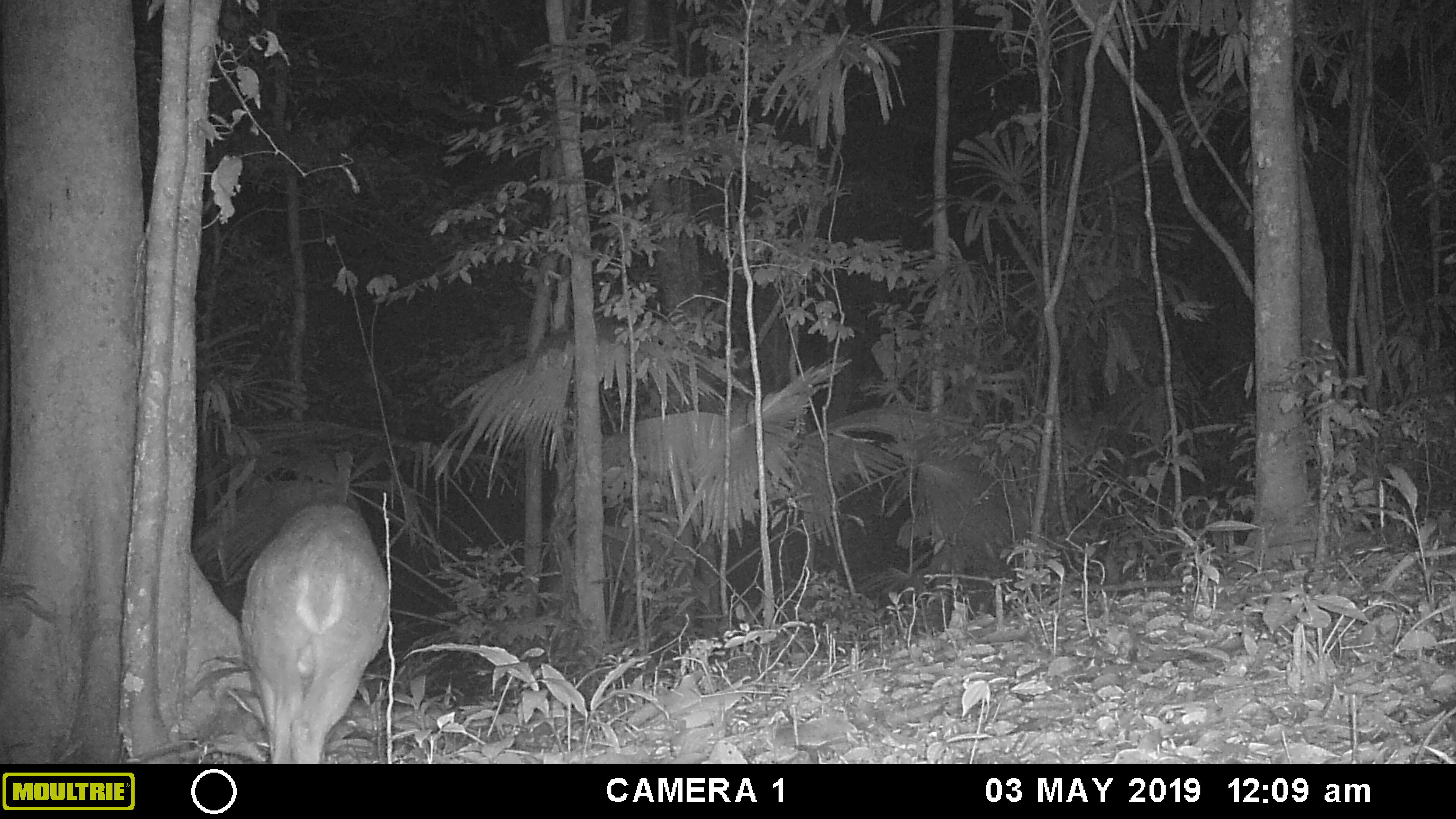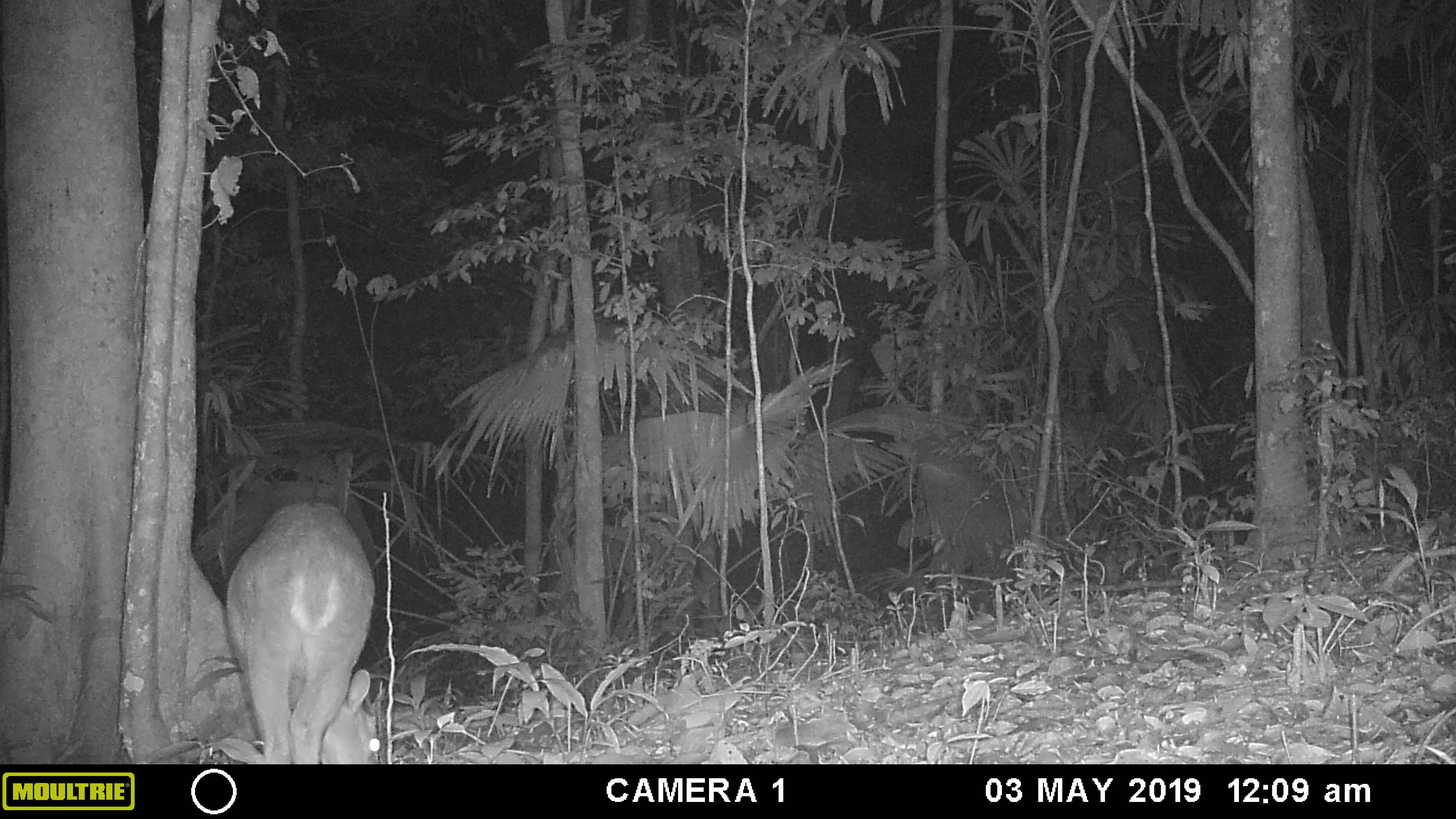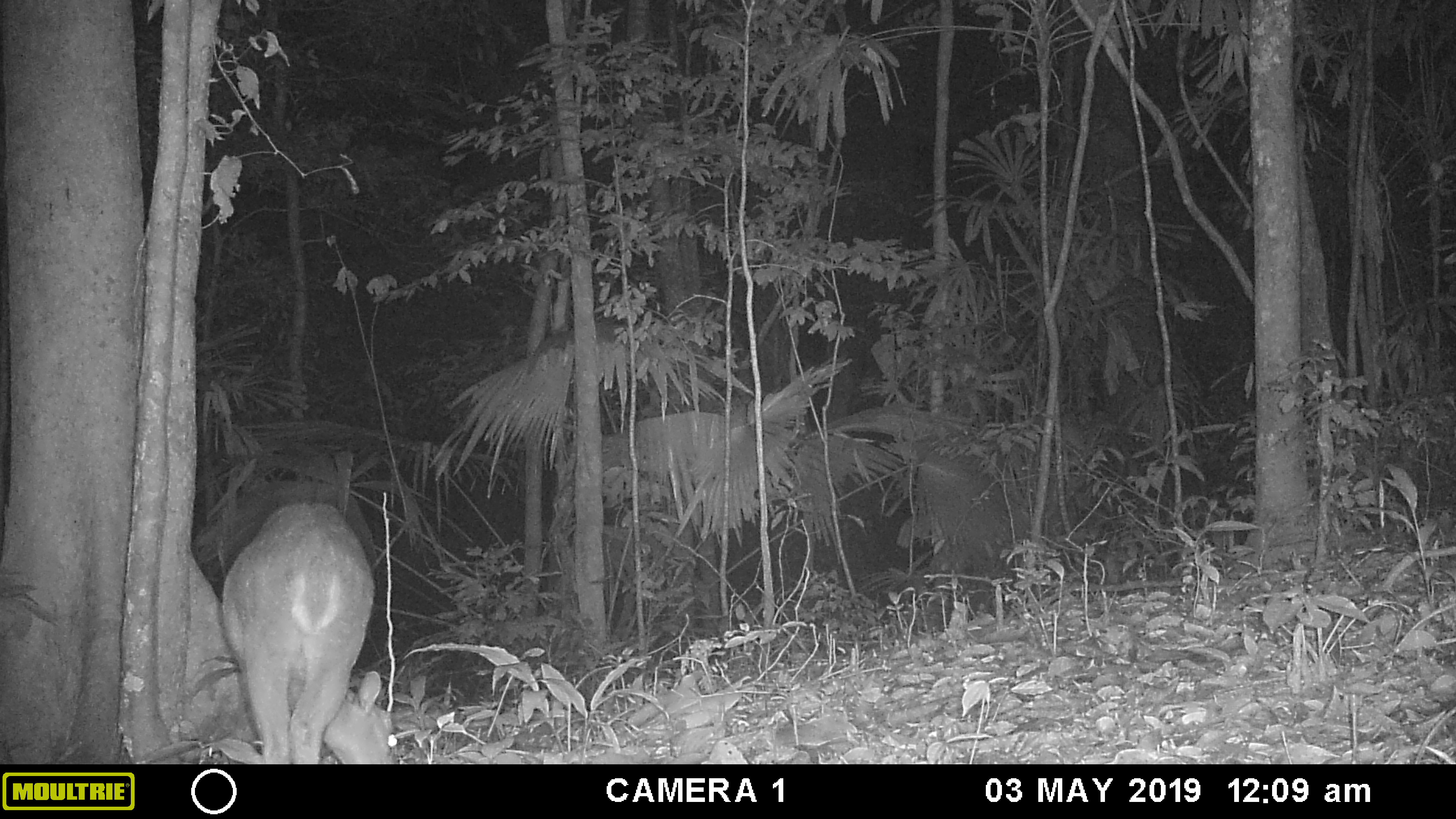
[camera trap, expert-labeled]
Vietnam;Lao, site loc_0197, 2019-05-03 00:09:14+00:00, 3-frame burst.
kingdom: Animalia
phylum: Chordata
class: Mammalia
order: Artiodactyla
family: Cervidae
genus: Muntiacus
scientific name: Muntiacus vuquangensis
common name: large-antlered muntjac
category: large antlered muntjac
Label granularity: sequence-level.